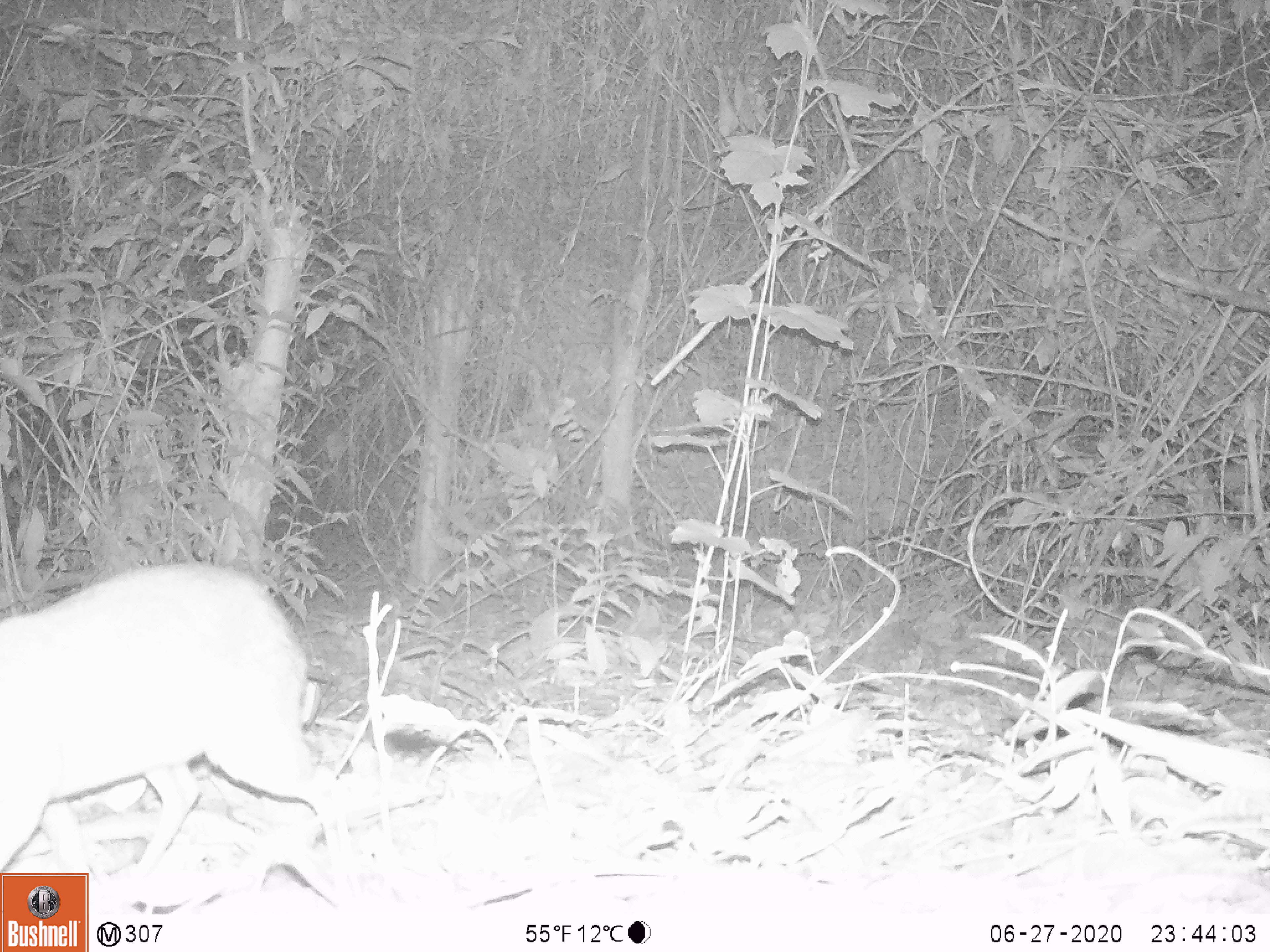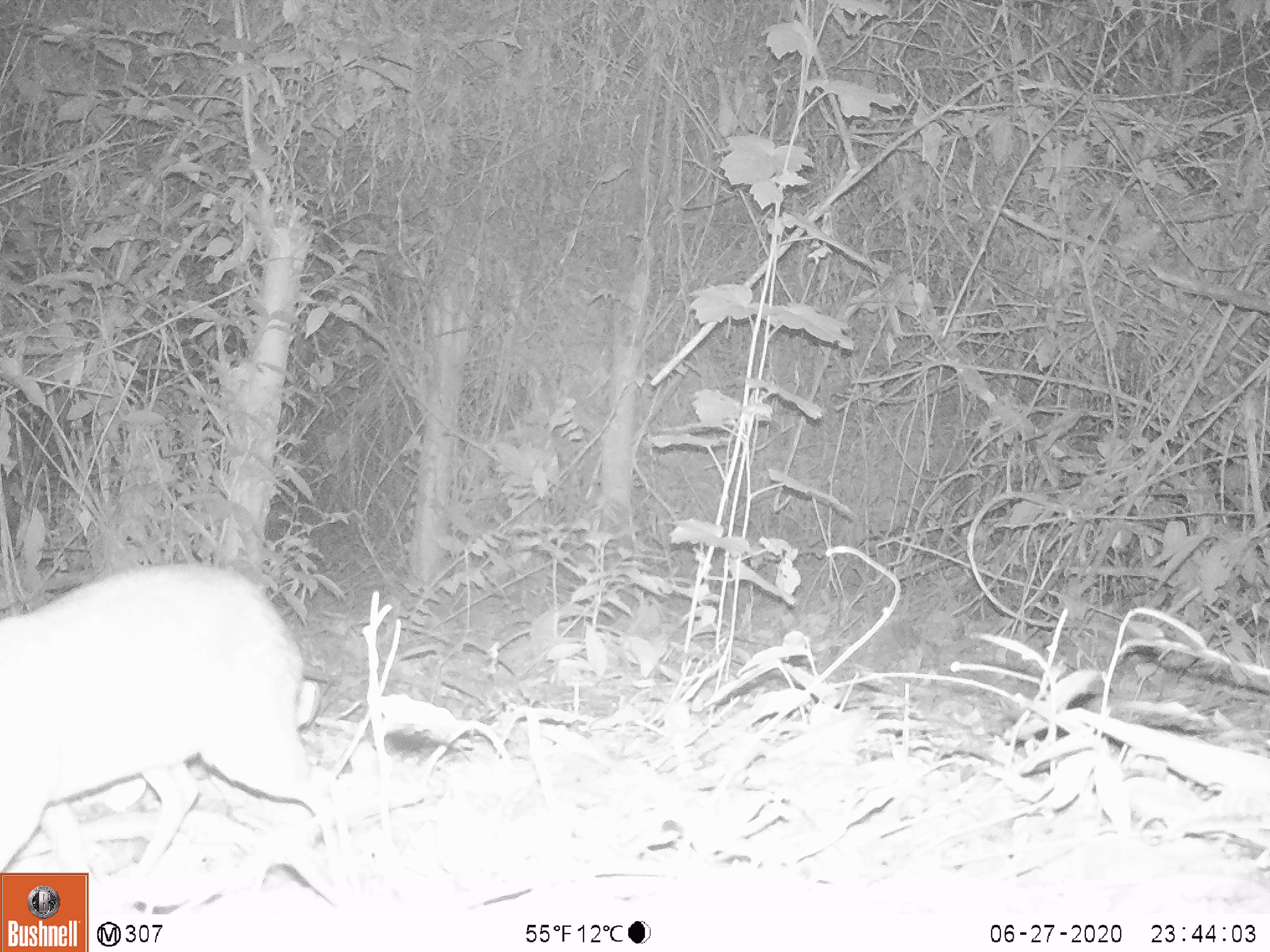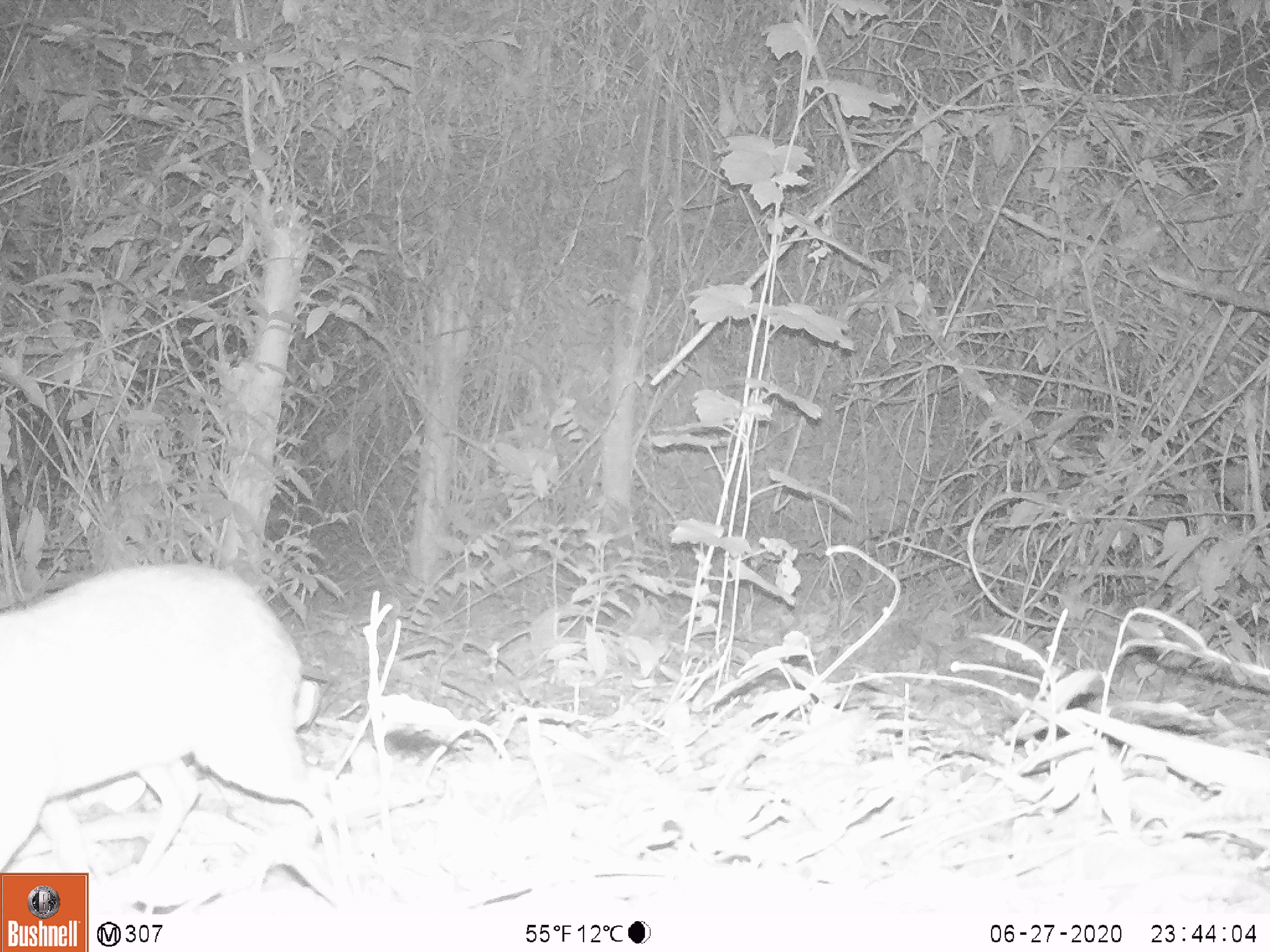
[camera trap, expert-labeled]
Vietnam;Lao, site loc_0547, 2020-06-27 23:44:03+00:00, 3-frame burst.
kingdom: Animalia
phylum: Chordata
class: Mammalia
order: Artiodactyla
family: Tragulidae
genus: Moschiola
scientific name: Moschiola meminna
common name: chevrotain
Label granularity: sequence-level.